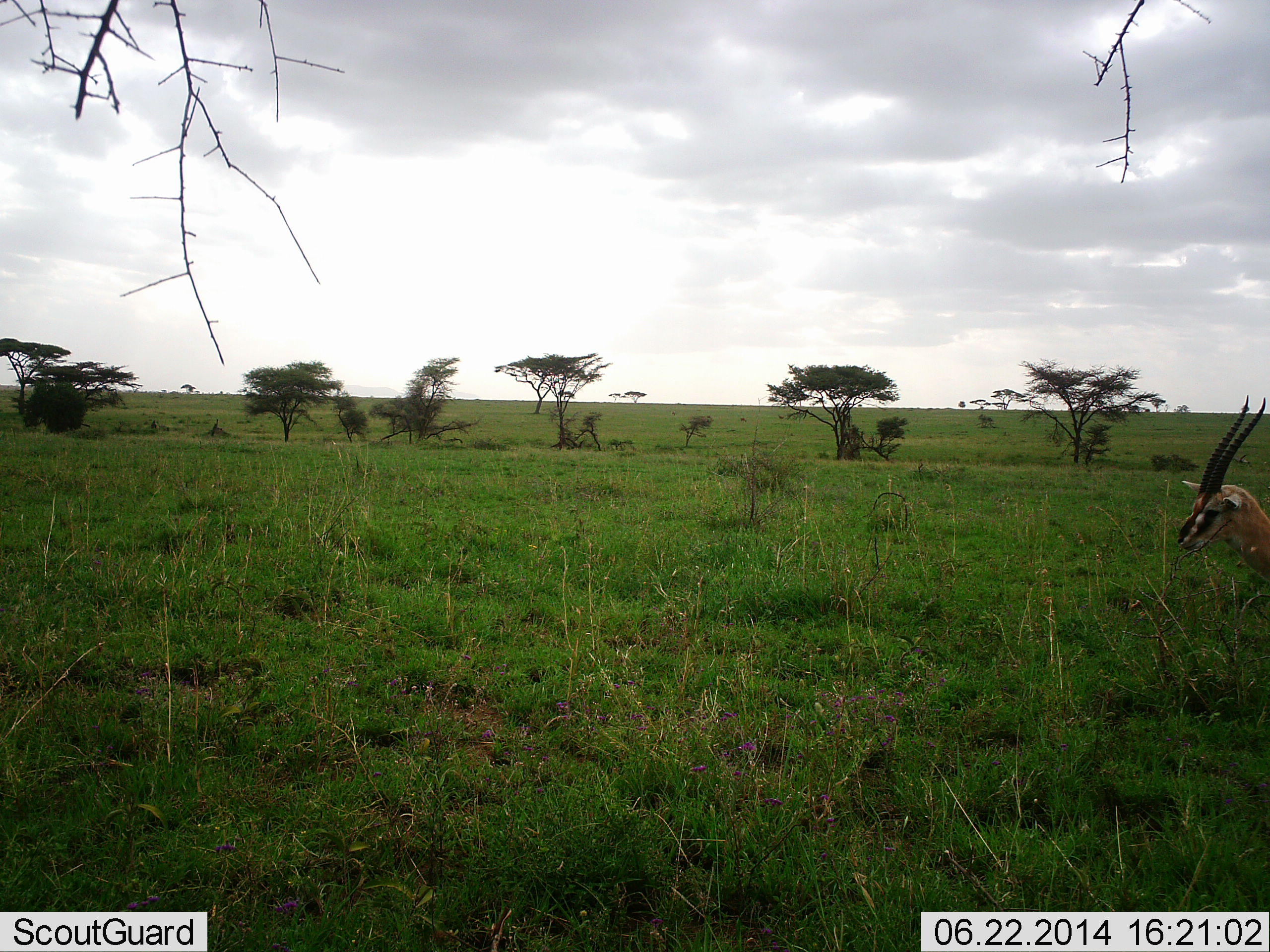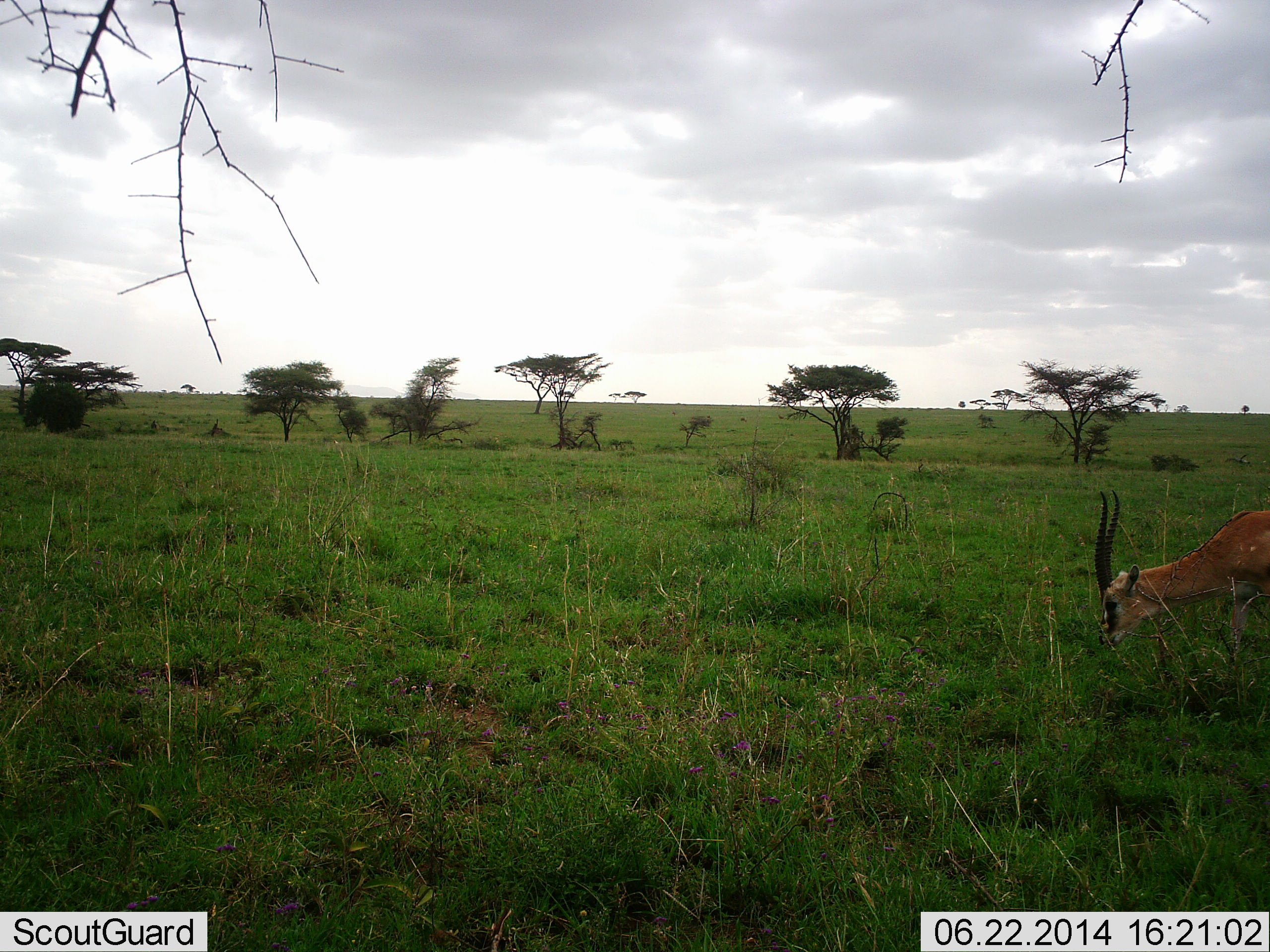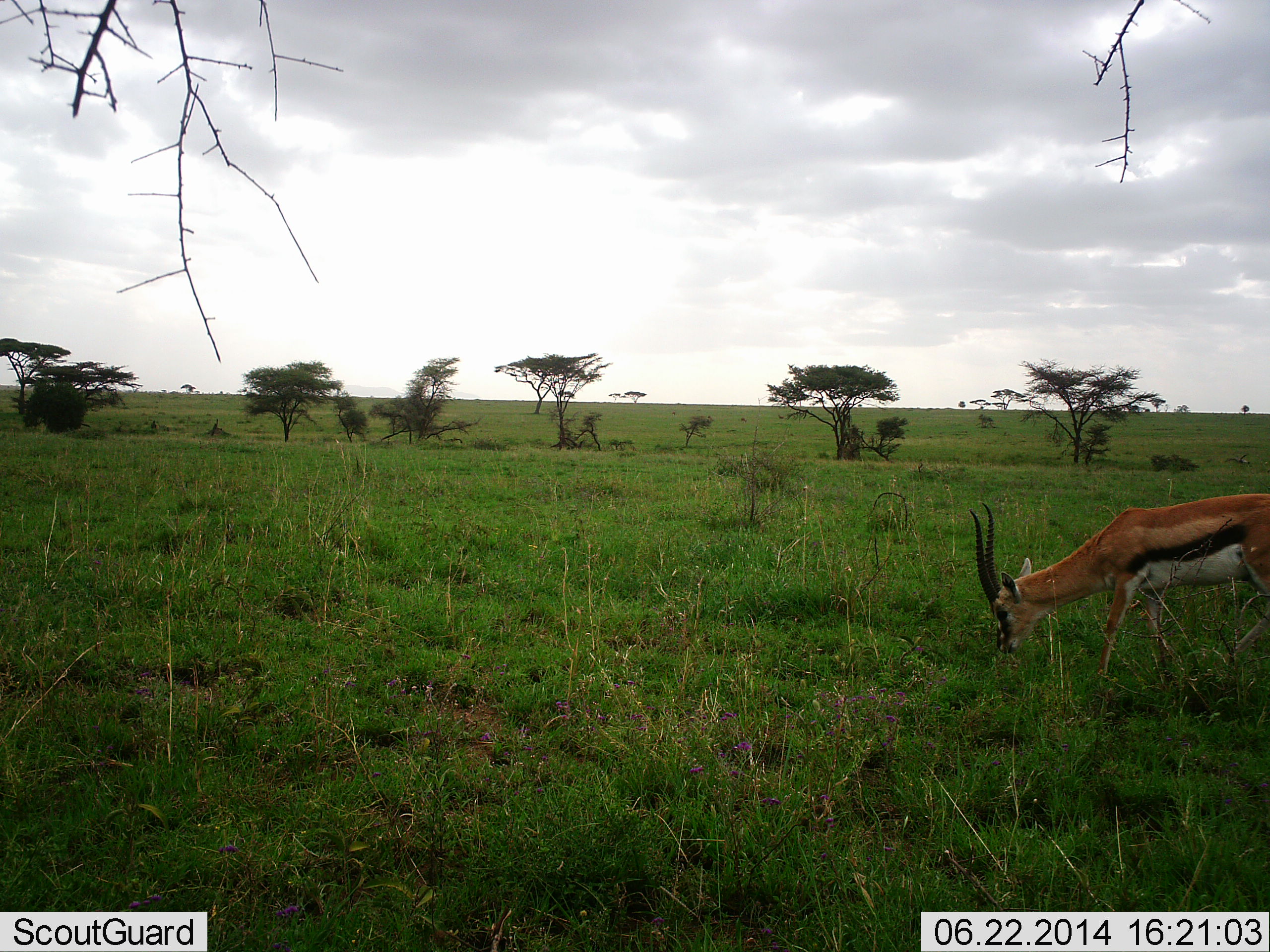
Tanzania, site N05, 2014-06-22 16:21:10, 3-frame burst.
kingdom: Animalia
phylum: Chordata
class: Mammalia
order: Artiodactyla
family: Bovidae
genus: Eudorcas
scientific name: Eudorcas thomsonii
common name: thomson's gazelle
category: gazellethomsons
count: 1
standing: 20%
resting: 0%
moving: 50%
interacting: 0%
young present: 0%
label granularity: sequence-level